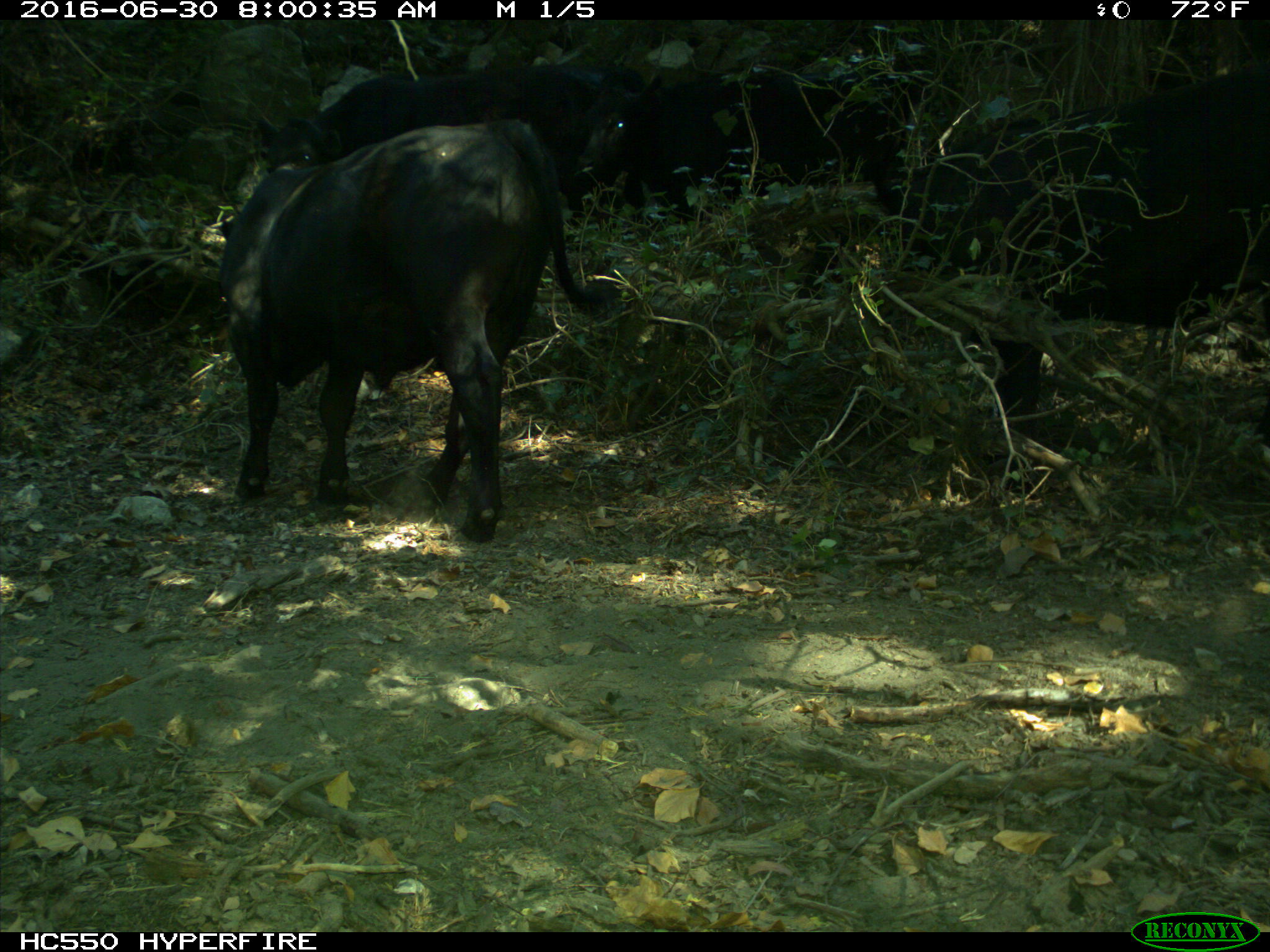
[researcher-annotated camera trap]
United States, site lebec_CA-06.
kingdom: Animalia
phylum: Chordata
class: Mammalia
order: Artiodactyla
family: Bovidae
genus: Bos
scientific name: Bos taurus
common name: domestic cow